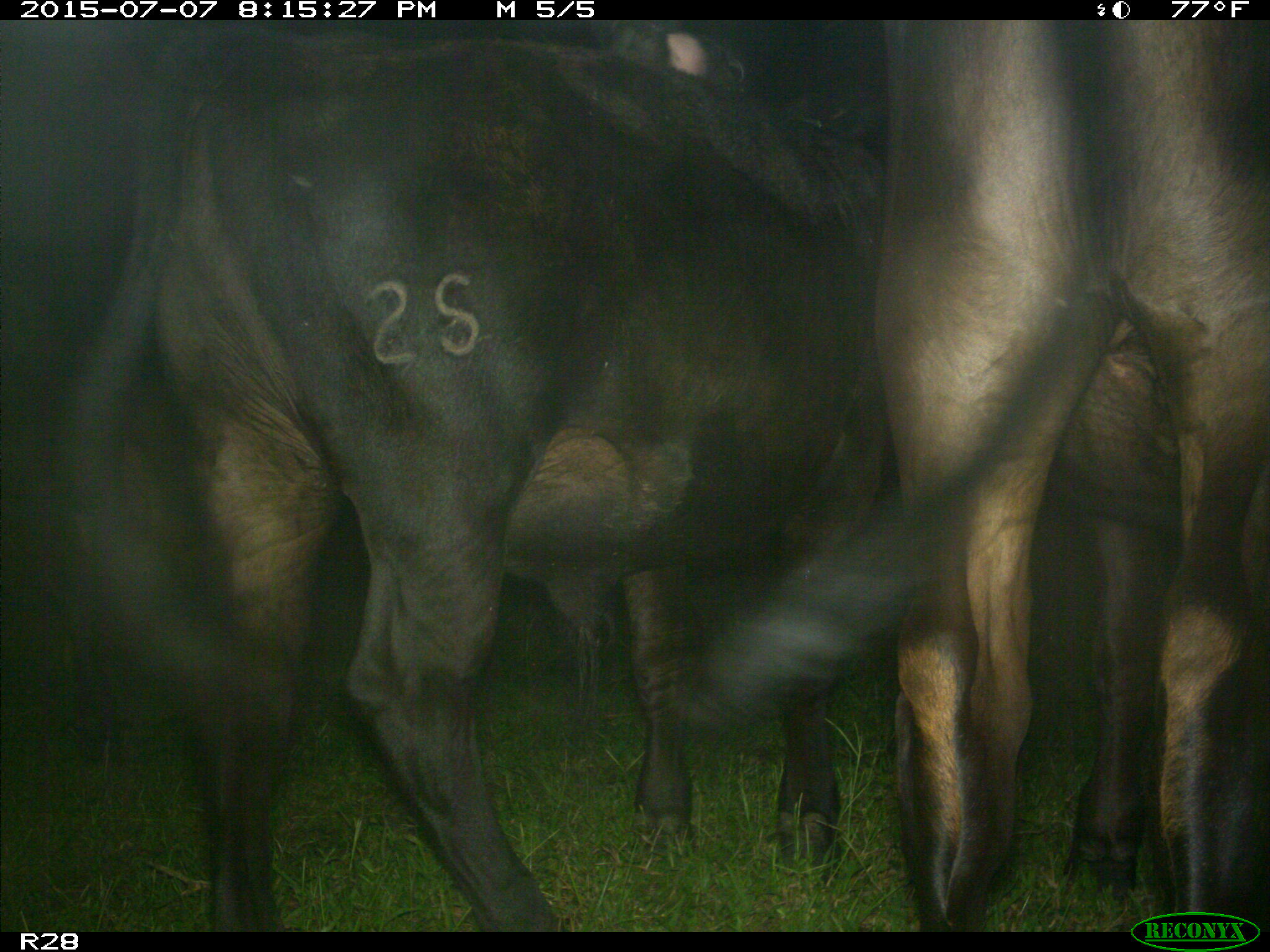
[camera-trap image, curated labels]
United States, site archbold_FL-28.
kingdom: Animalia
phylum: Chordata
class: Mammalia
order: Artiodactyla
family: Bovidae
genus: Bos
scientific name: Bos taurus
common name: domestic cow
Bos taurus (domestic cow).